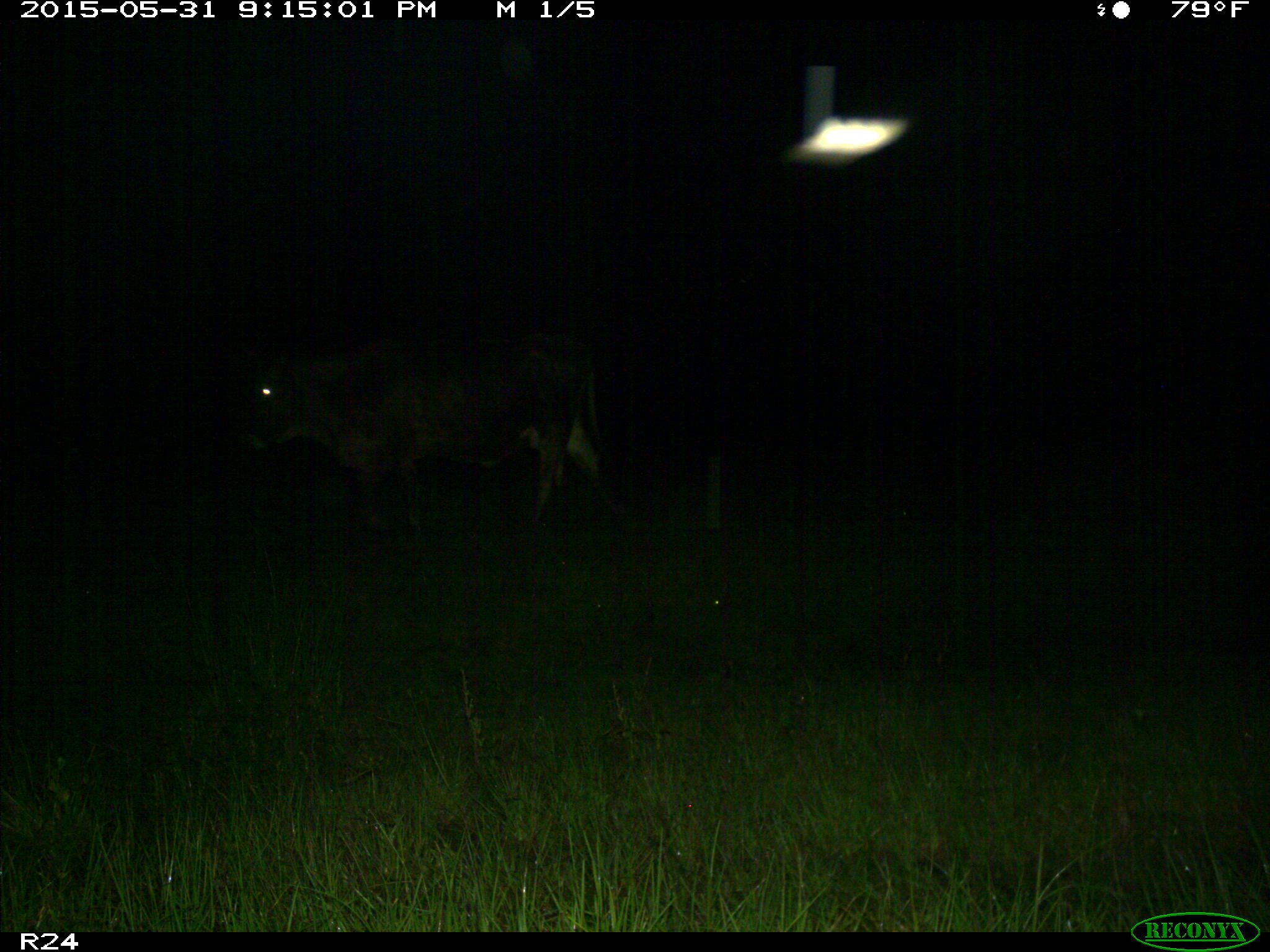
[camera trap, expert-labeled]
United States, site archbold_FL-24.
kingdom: Animalia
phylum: Chordata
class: Mammalia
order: Artiodactyla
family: Bovidae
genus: Bos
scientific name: Bos taurus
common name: domestic cow